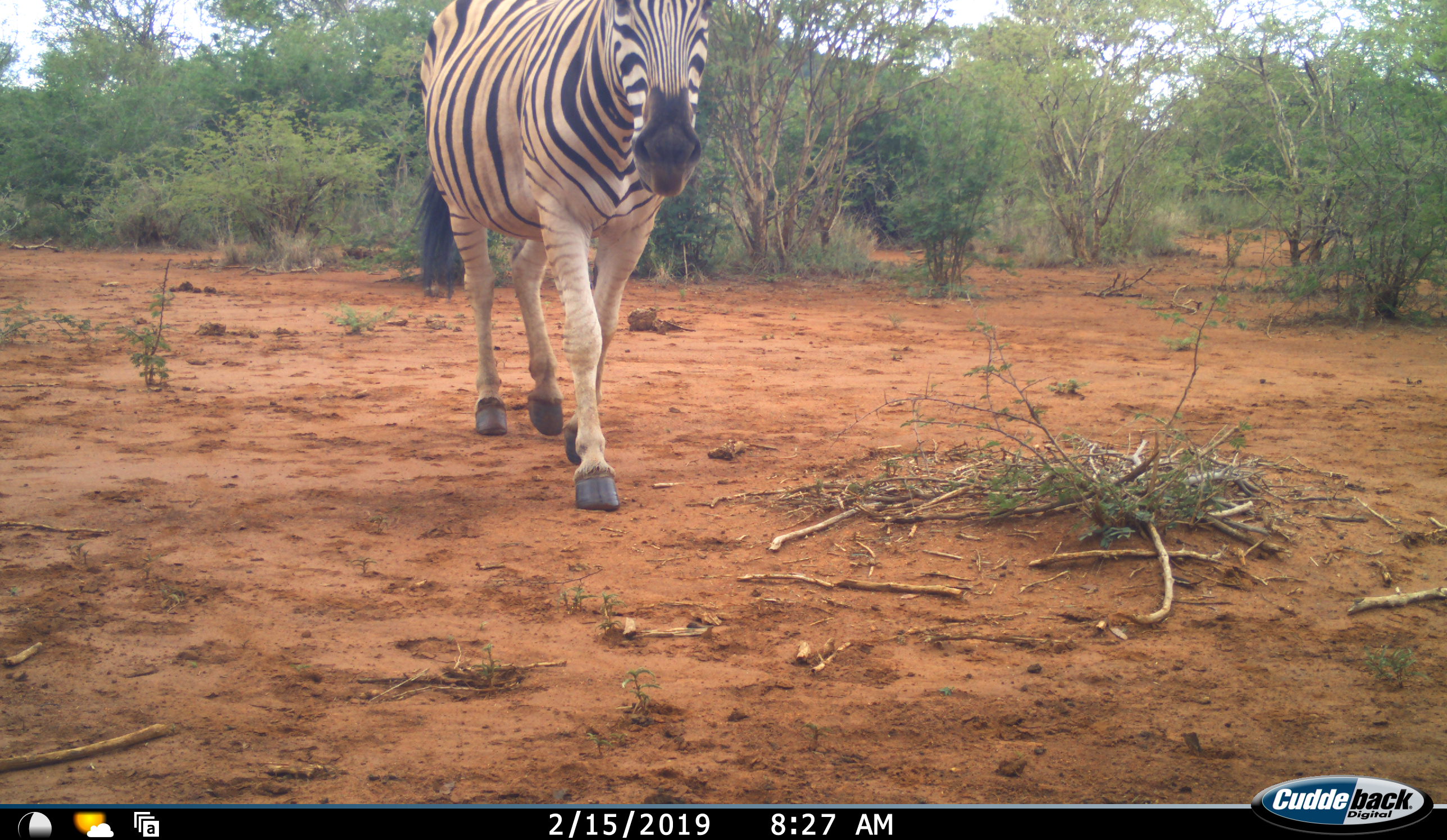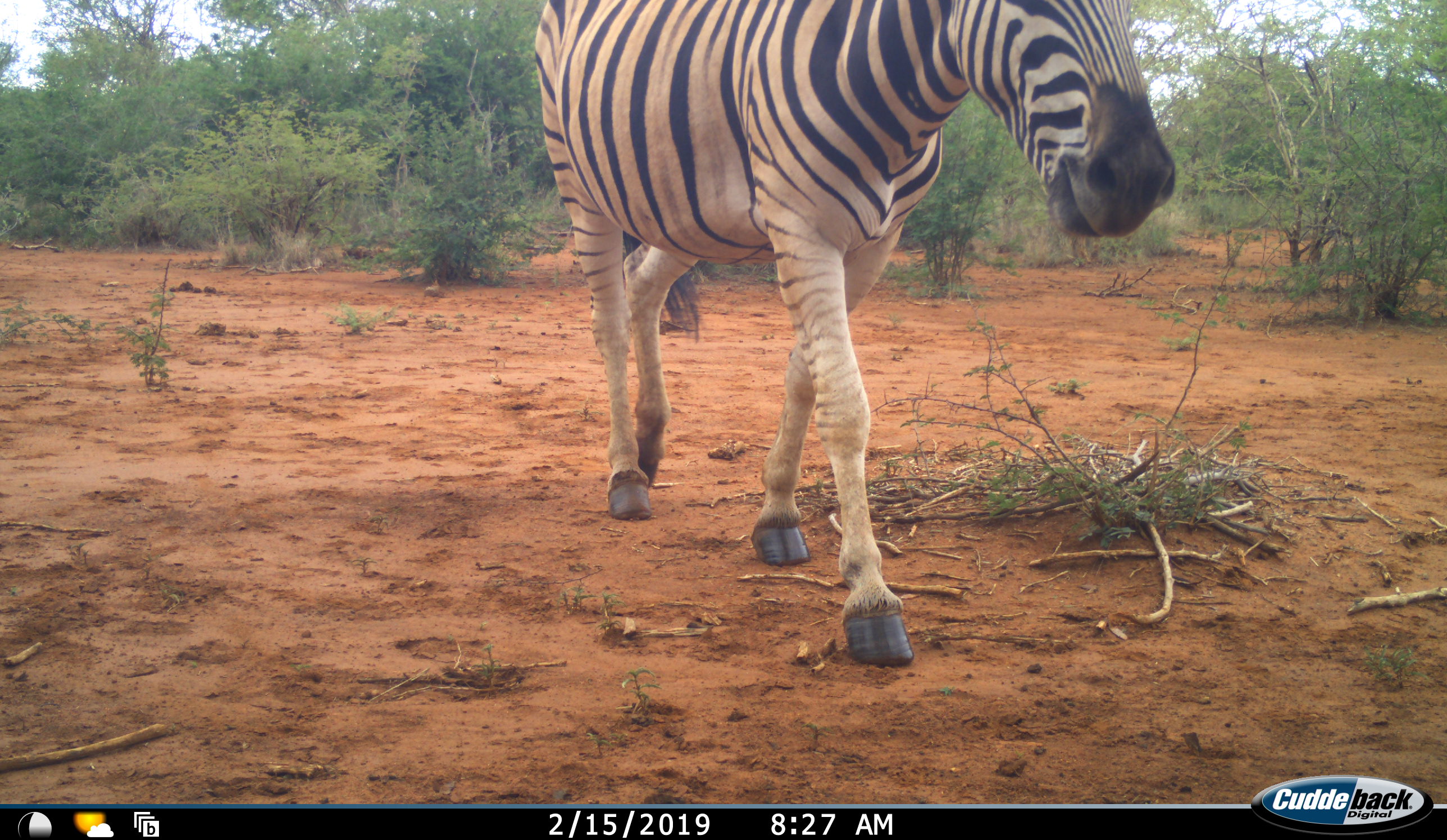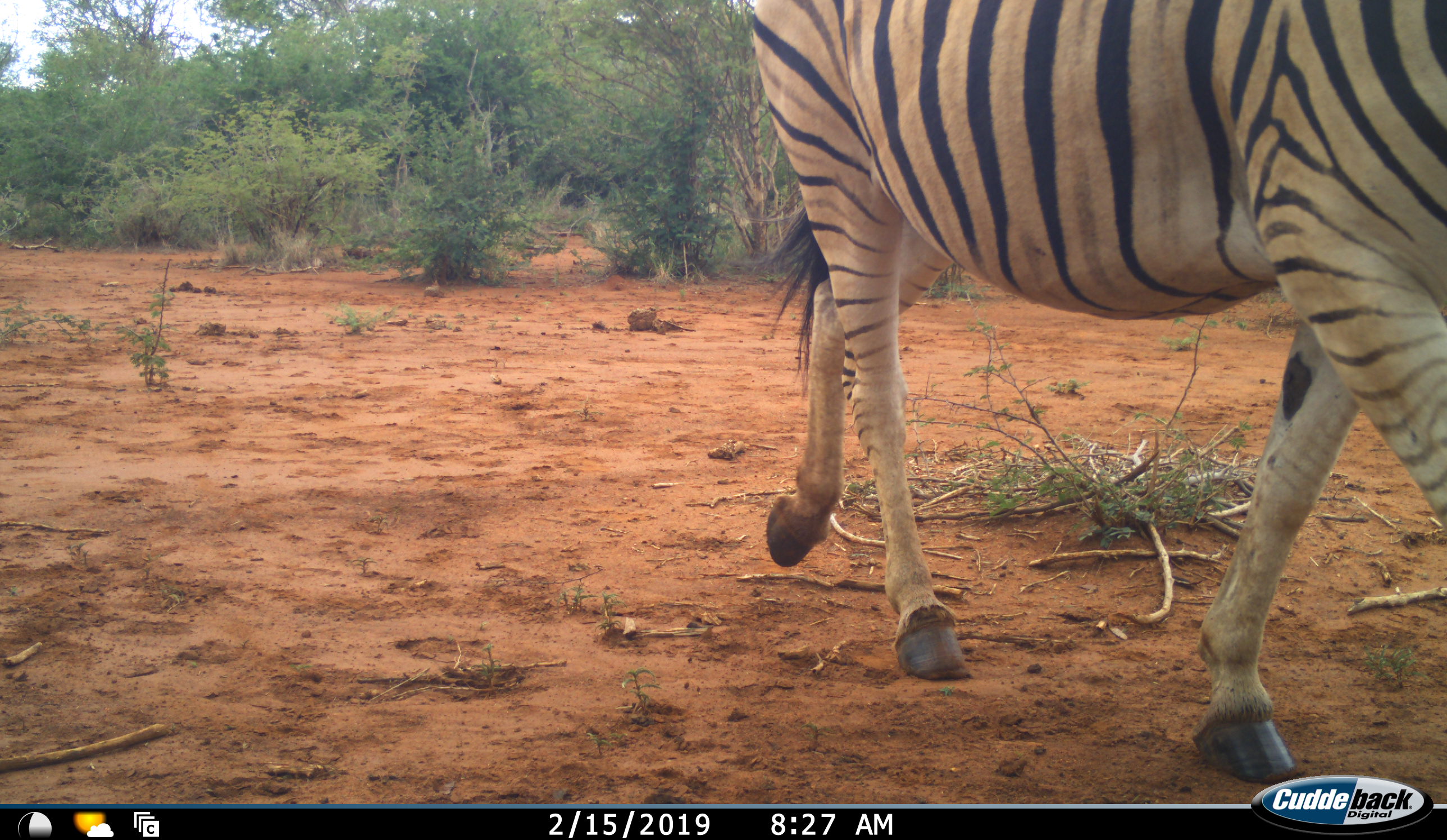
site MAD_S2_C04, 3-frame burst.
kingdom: Animalia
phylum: Chordata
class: Mammalia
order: Perissodactyla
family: Equidae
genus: Equus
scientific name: Equus quagga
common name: plains zebra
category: zebraplains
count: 1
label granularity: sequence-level